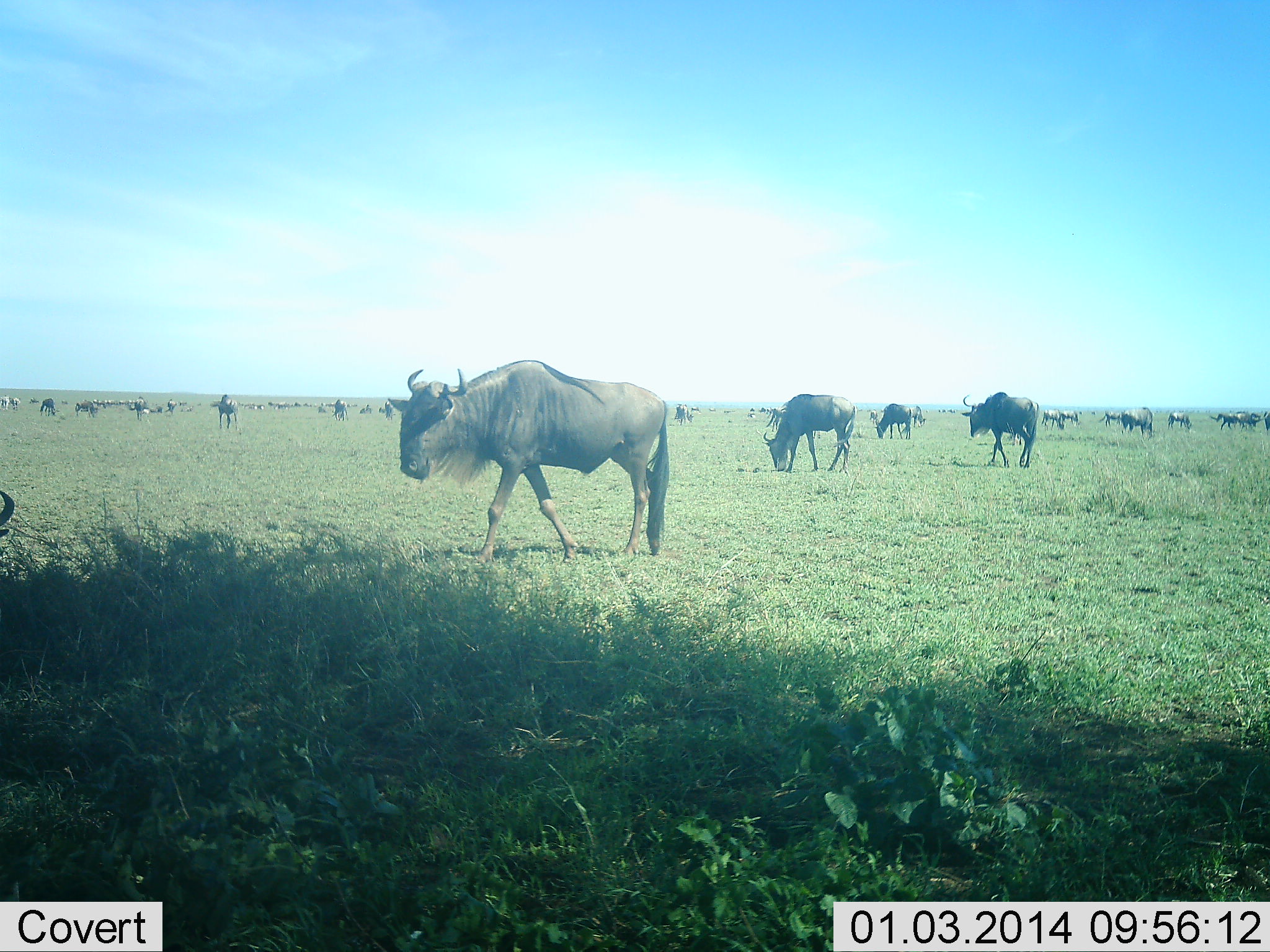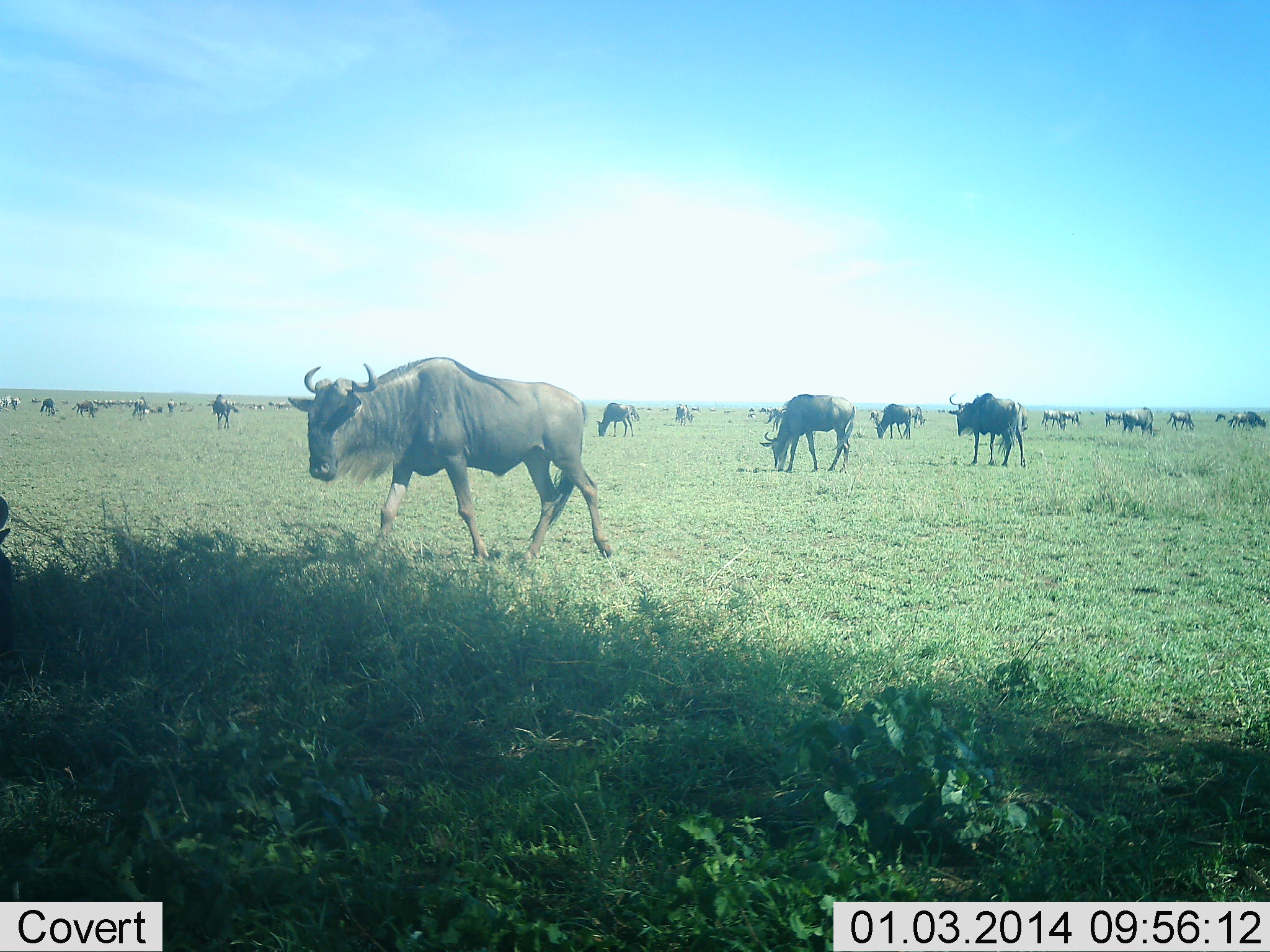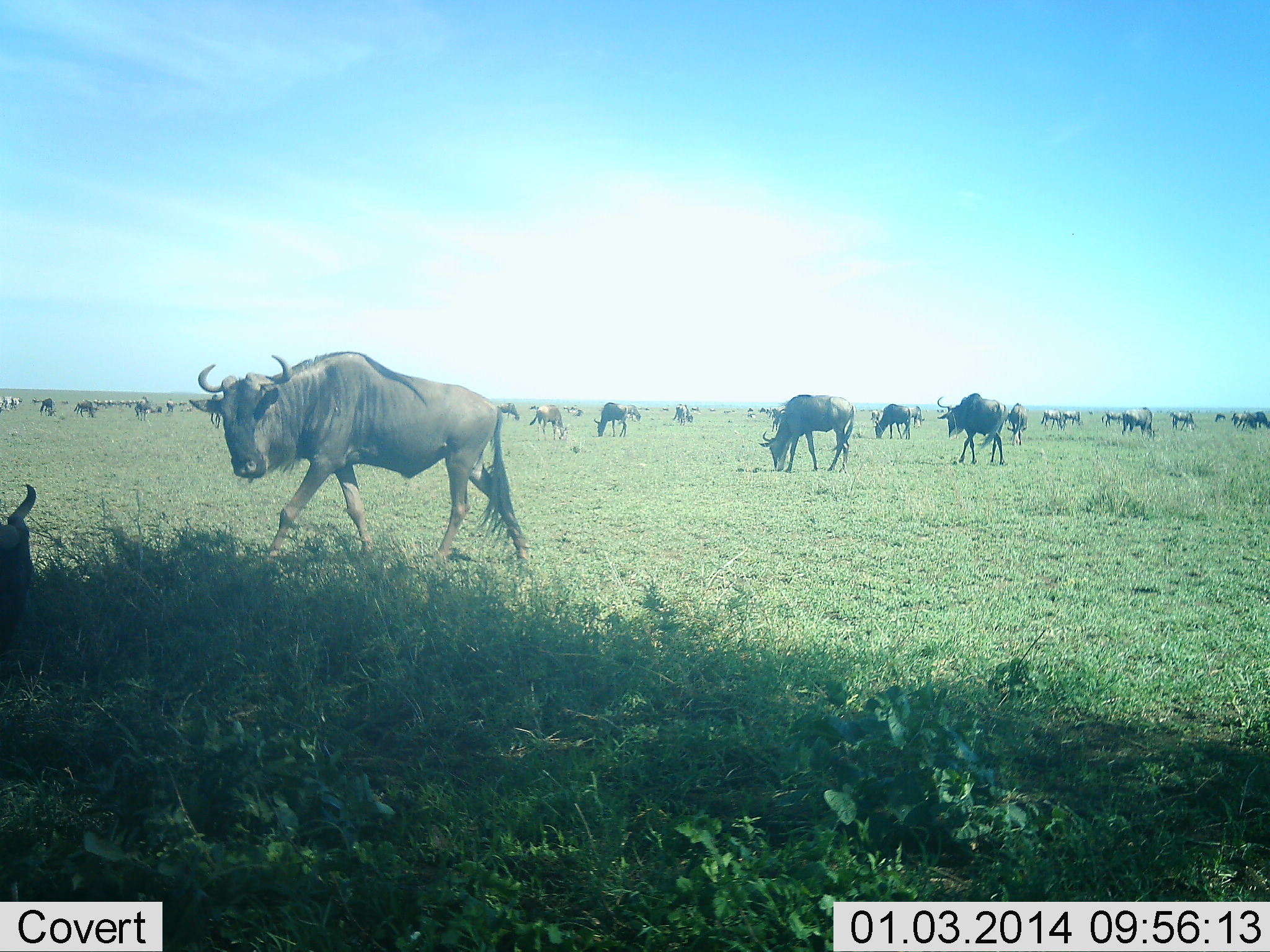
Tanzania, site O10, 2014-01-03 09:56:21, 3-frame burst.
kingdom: Animalia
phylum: Chordata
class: Mammalia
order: Artiodactyla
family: Bovidae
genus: Connochaetes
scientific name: Connochaetes taurinus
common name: blue wildebeest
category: wildebeest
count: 11-50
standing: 60%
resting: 20%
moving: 50%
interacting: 0%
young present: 0%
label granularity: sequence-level